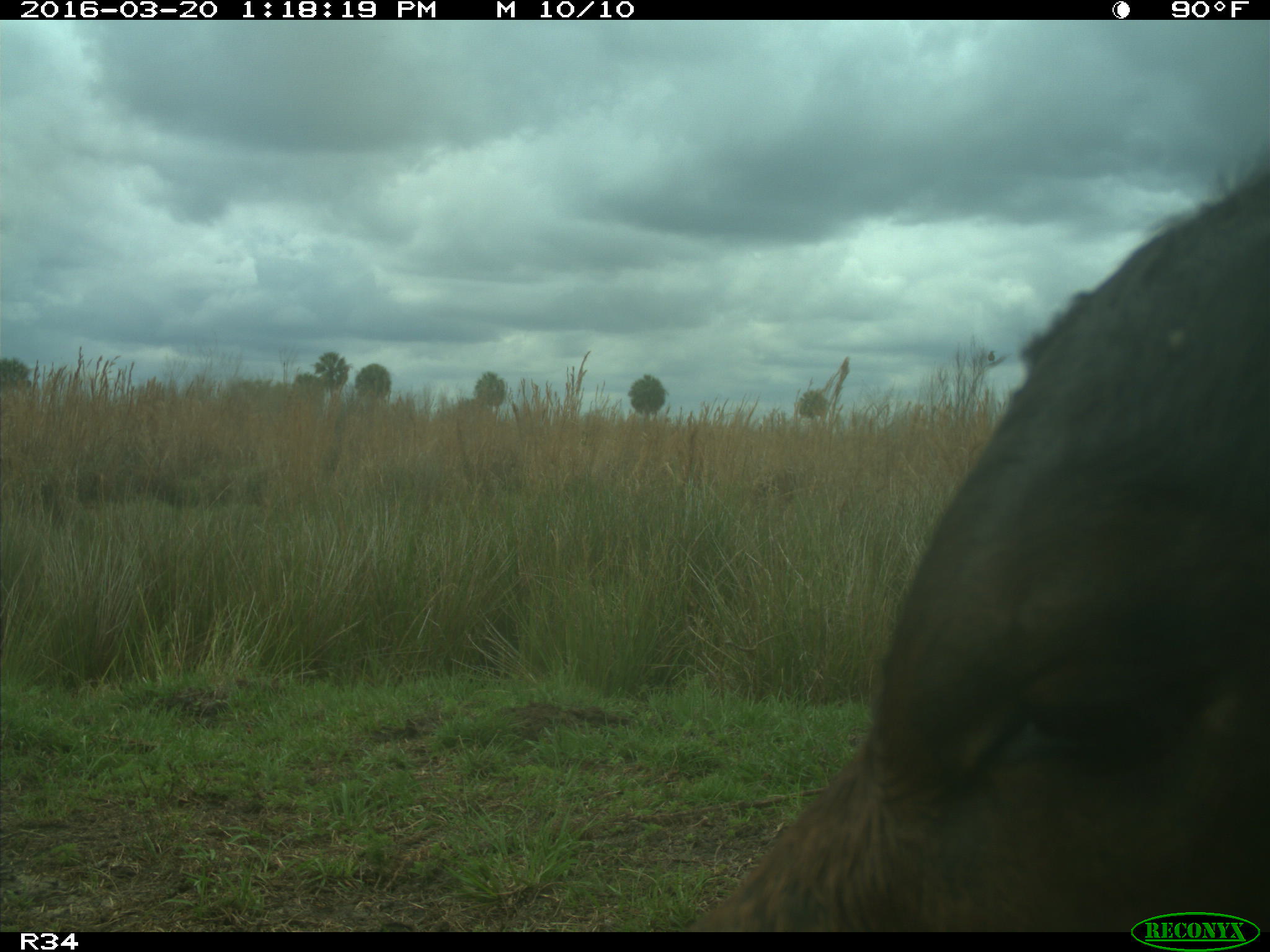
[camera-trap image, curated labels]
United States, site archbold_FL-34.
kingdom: Animalia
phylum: Chordata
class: Mammalia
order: Artiodactyla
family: Bovidae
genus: Bos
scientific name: Bos taurus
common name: domestic cow